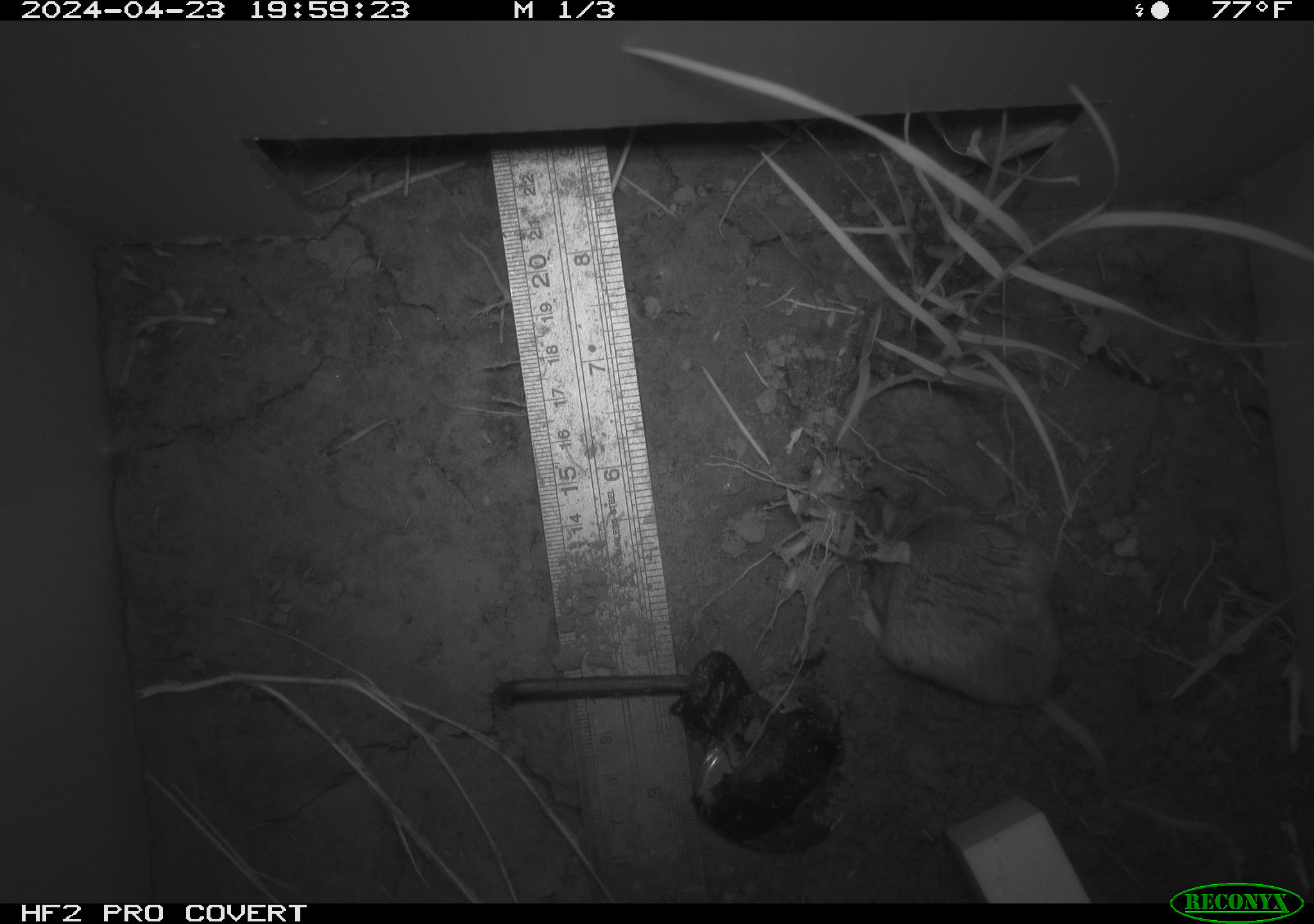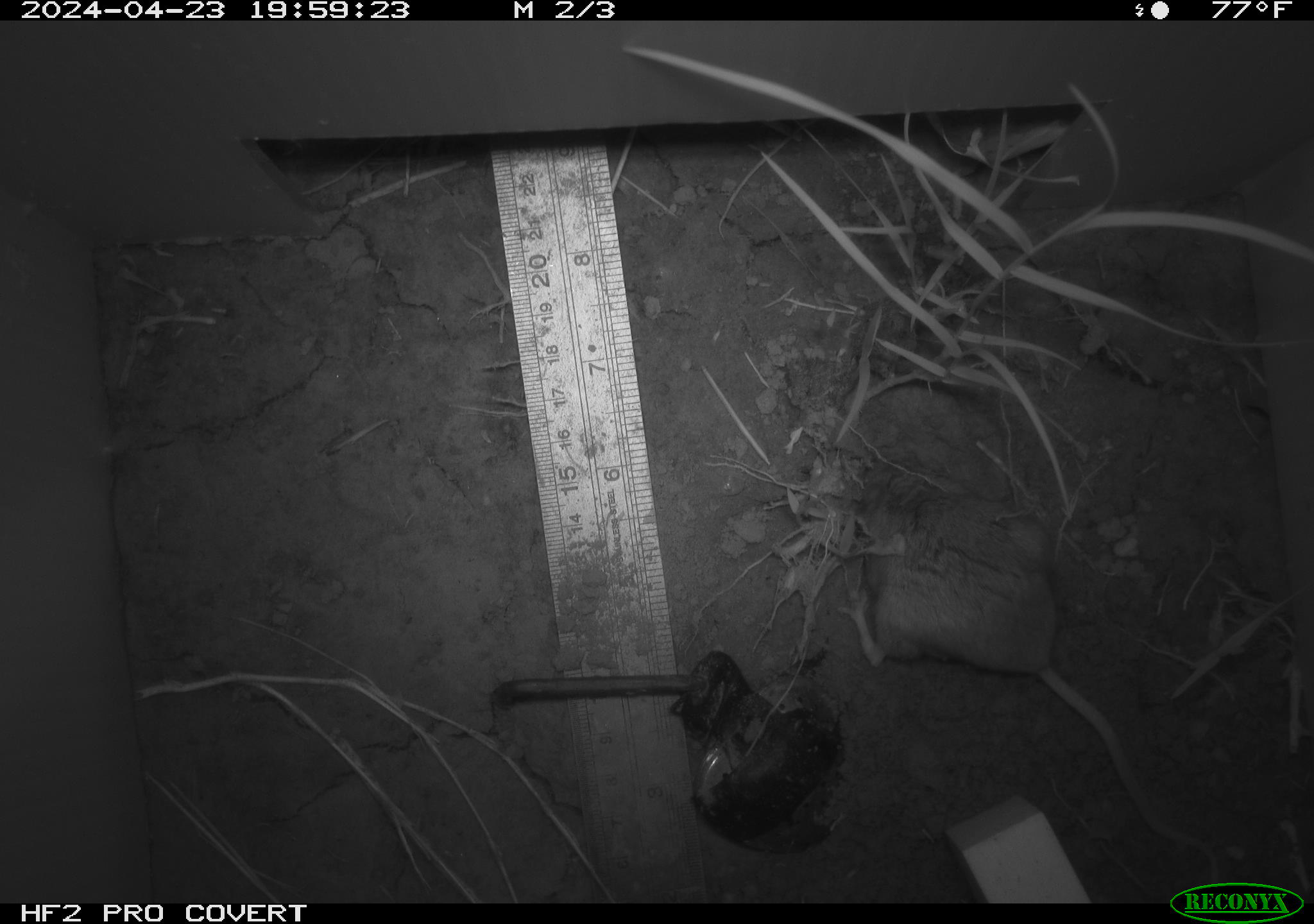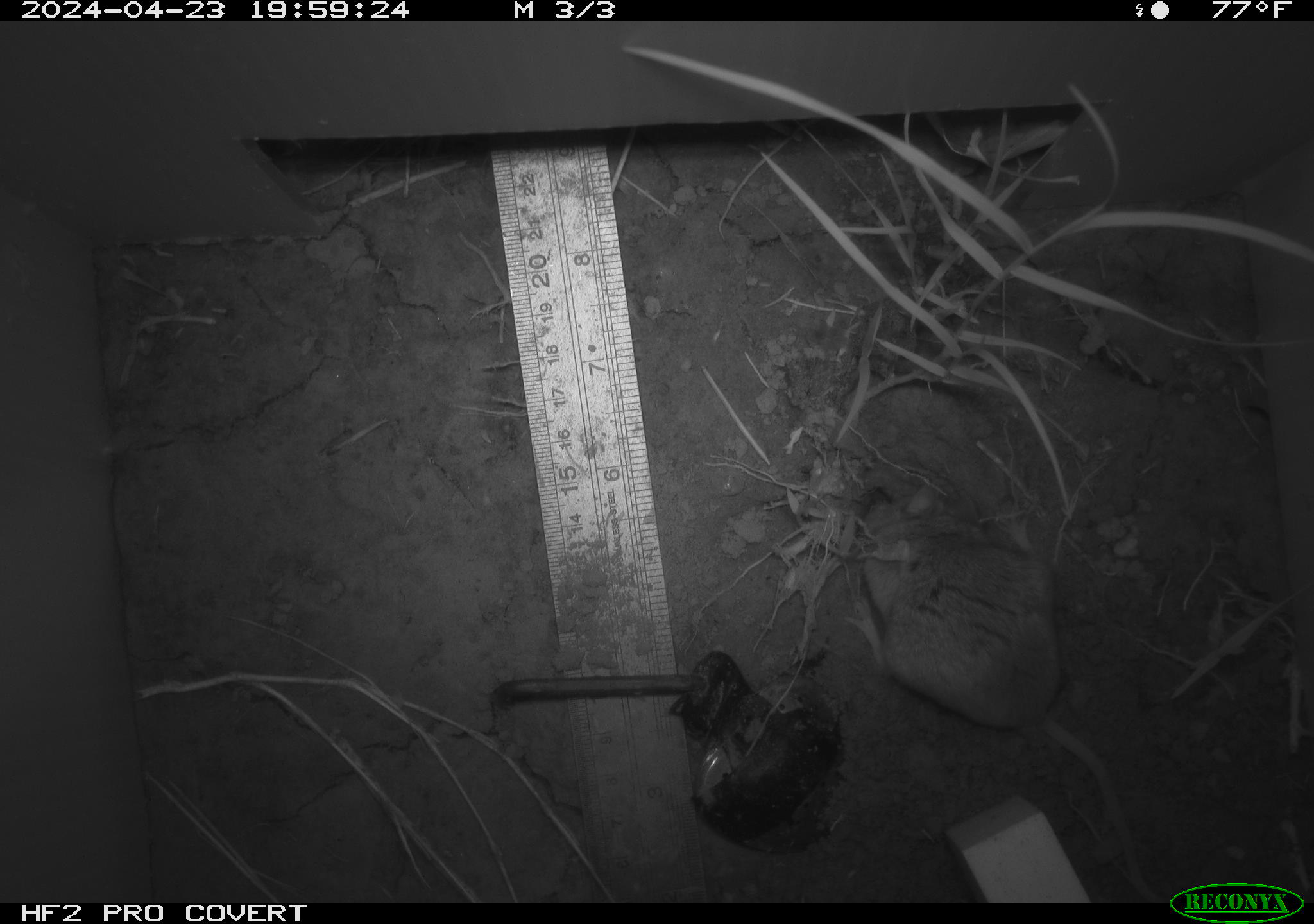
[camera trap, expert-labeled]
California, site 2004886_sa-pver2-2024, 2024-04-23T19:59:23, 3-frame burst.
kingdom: Animalia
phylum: Chordata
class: Mammalia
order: Rodentia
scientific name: Rodentia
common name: mouse species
Mouse species (Rodentia).